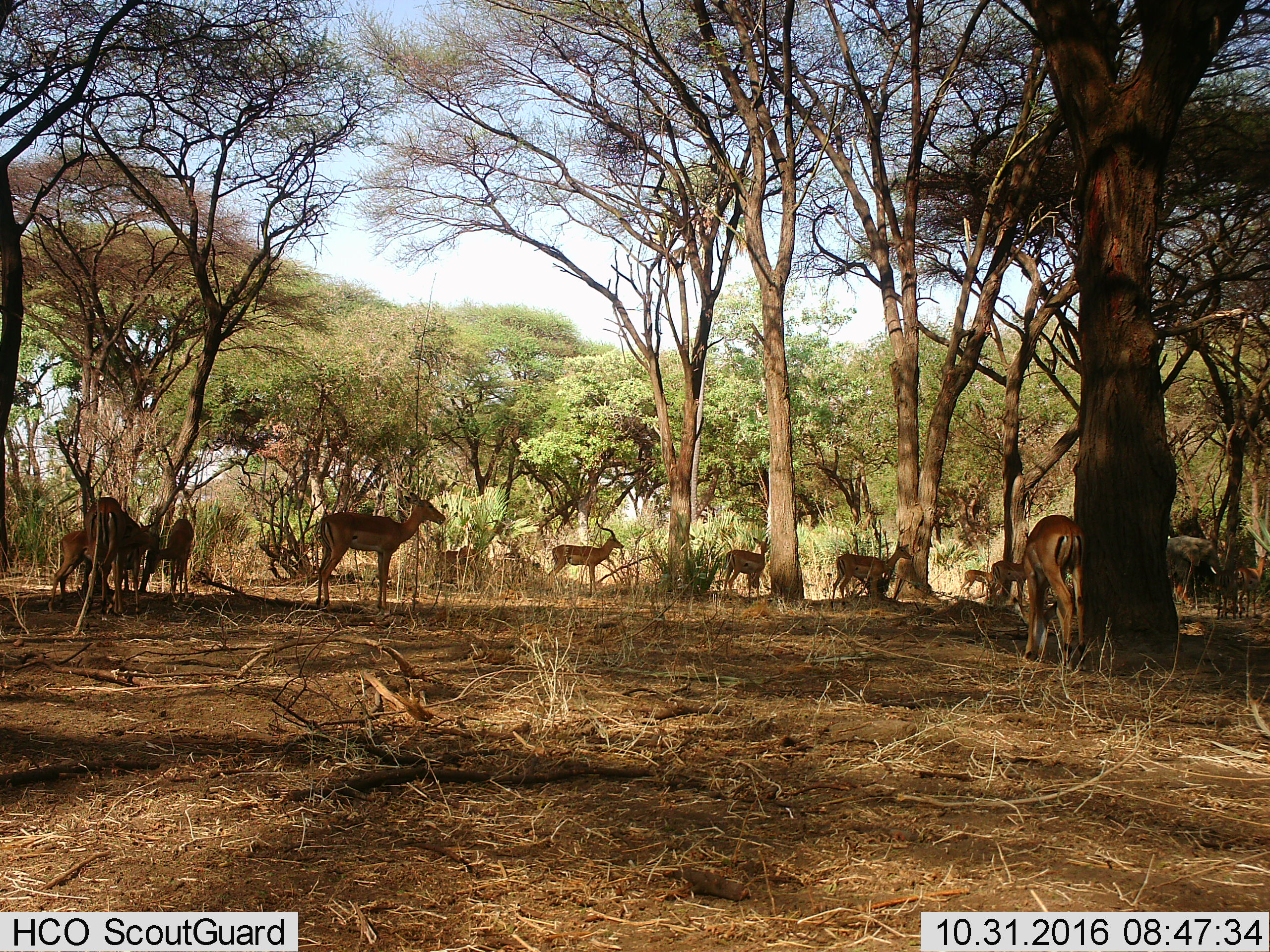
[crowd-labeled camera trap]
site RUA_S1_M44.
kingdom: Animalia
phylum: Chordata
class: Mammalia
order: Artiodactyla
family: Bovidae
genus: Aepyceros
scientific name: Aepyceros melampus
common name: impala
Impala (Aepyceros melampus), count 11-50. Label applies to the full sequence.